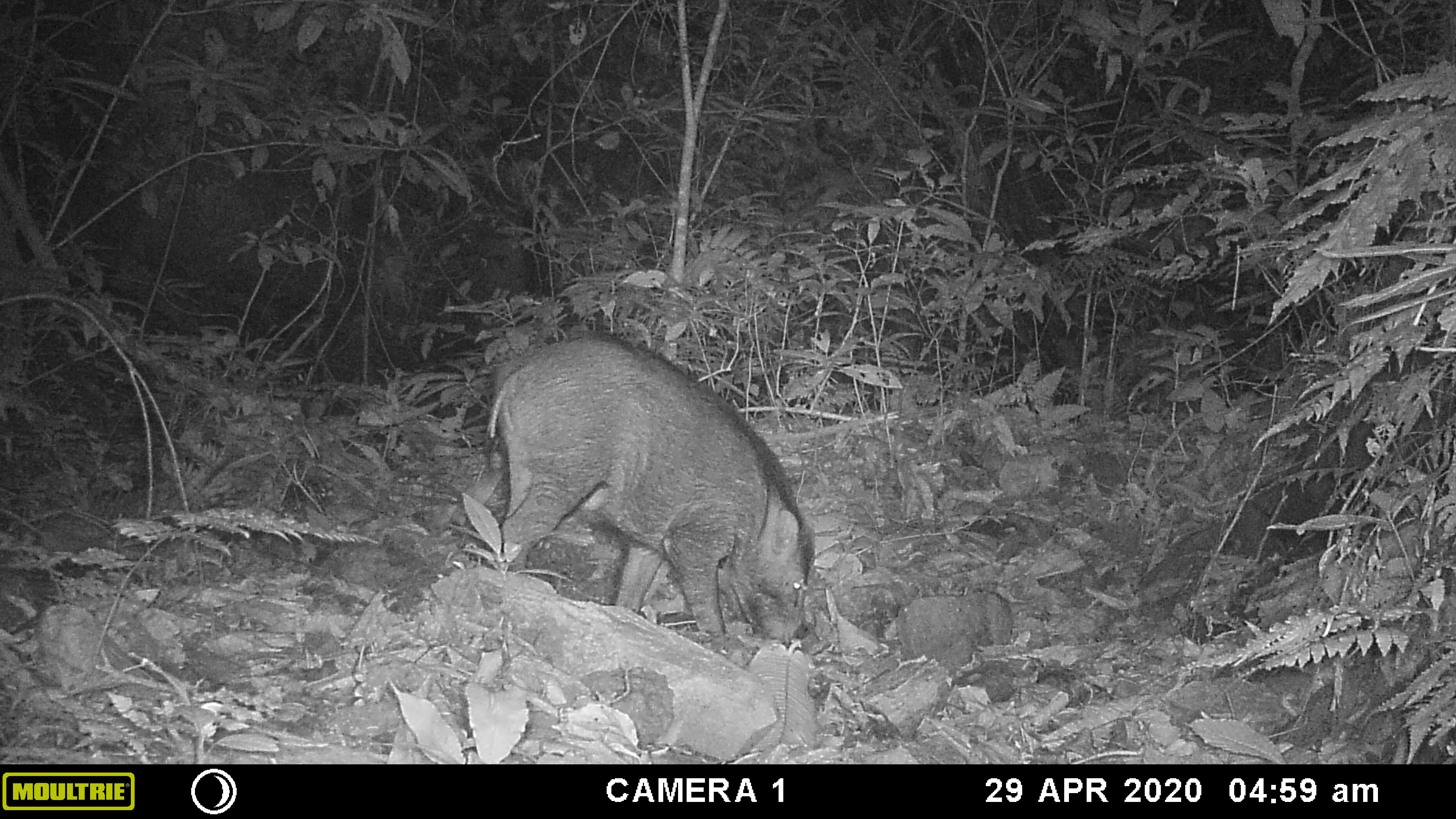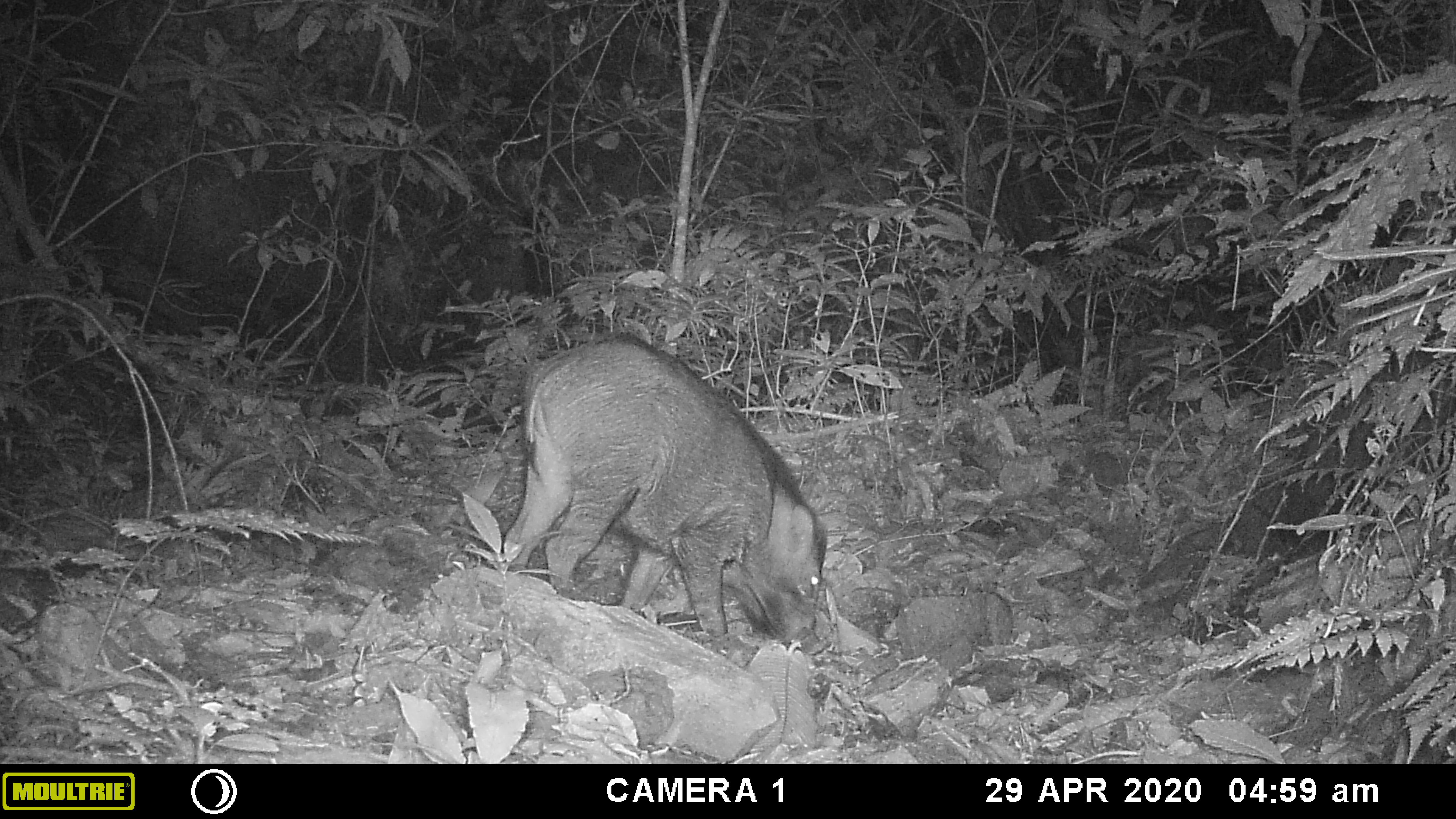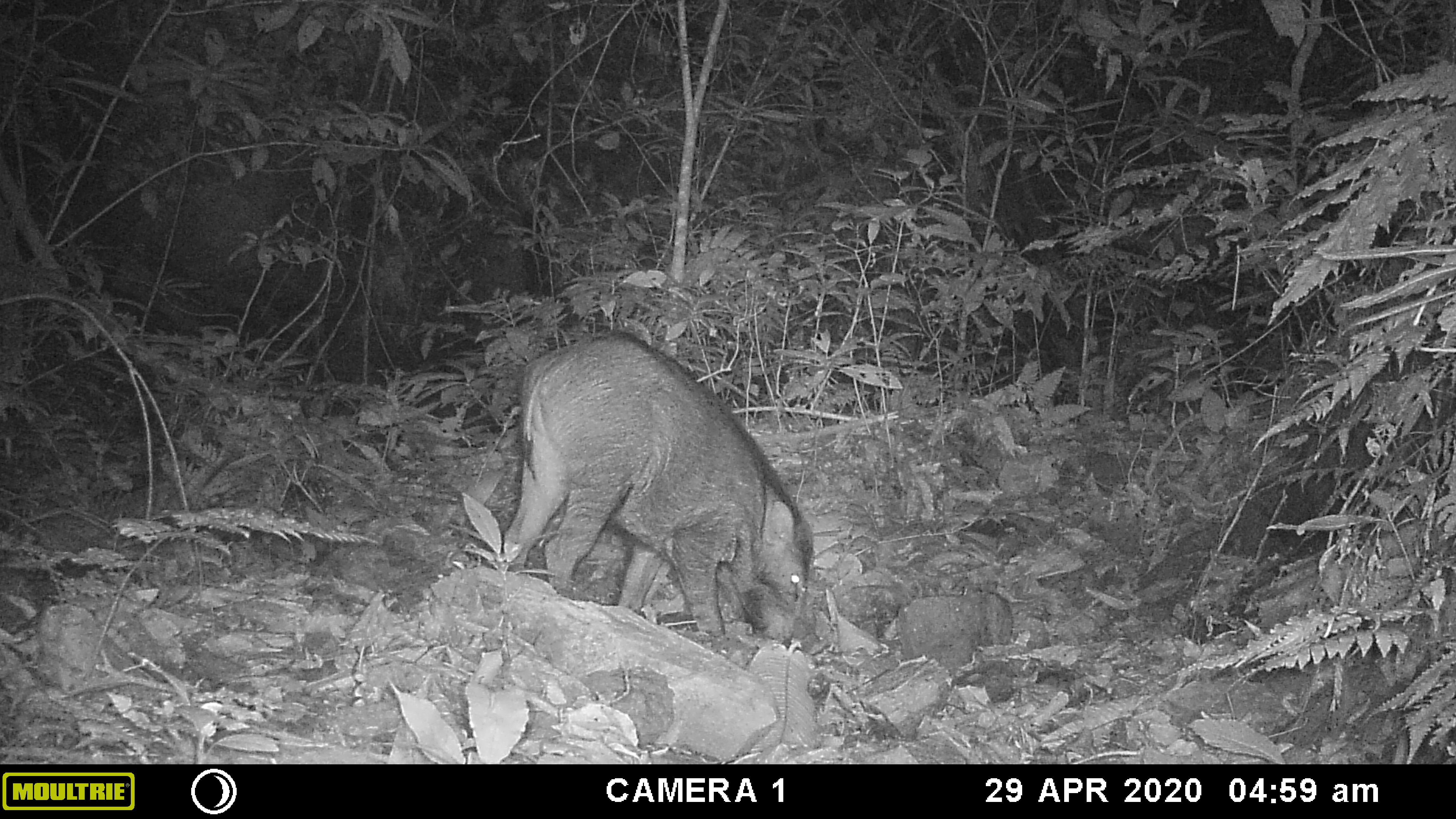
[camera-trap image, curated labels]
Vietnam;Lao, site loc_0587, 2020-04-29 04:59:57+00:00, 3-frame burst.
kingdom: Animalia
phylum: Chordata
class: Mammalia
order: Artiodactyla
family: Suidae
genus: Sus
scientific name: Sus scrofa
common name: eurasian wild pig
Eurasian wild pig (Sus scrofa). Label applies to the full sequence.